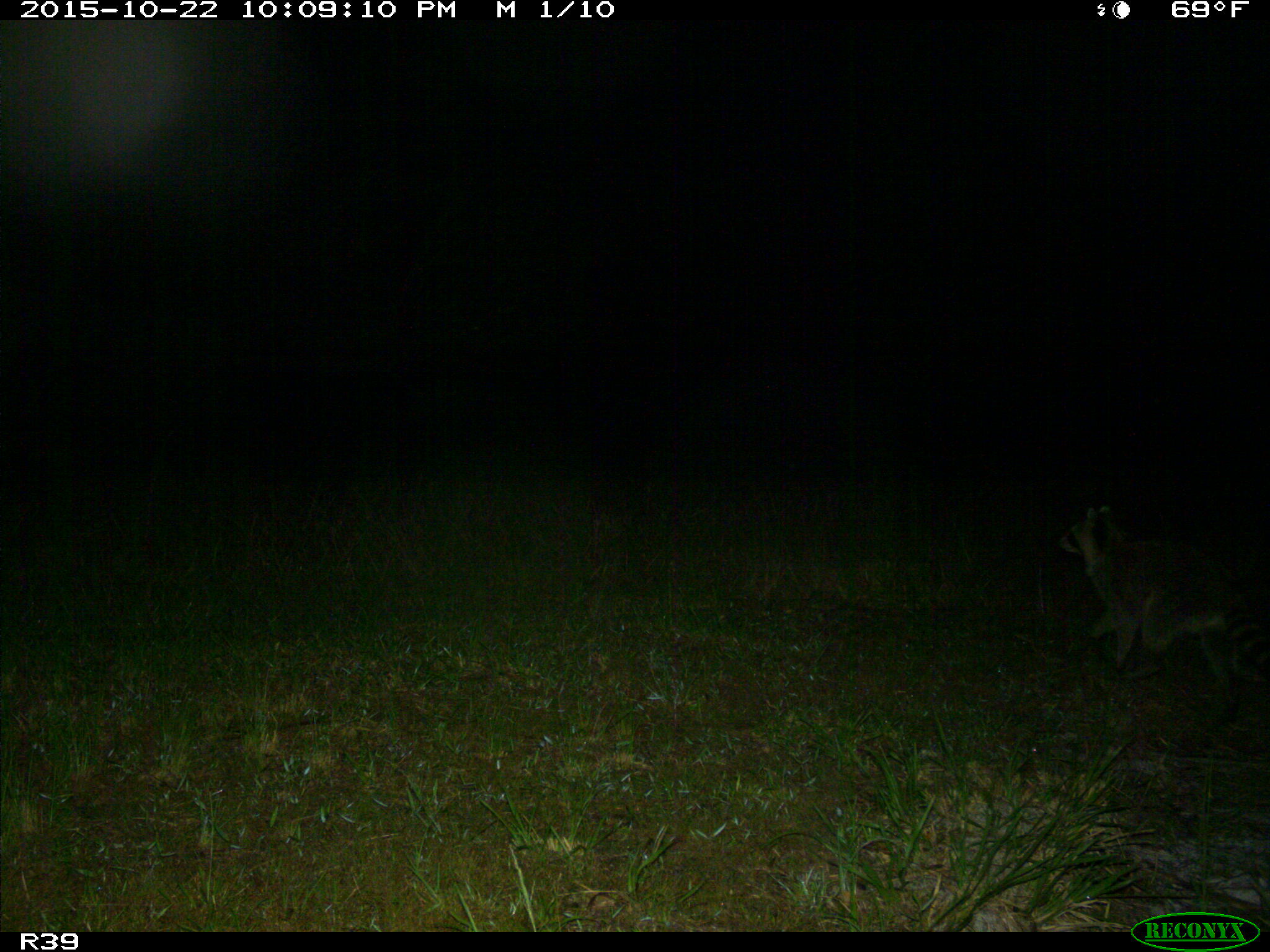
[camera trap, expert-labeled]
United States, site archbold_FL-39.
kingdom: Animalia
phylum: Chordata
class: Mammalia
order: Carnivora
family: Procyonidae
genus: Procyon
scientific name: Procyon lotor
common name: common raccoon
Procyon lotor (common raccoon).